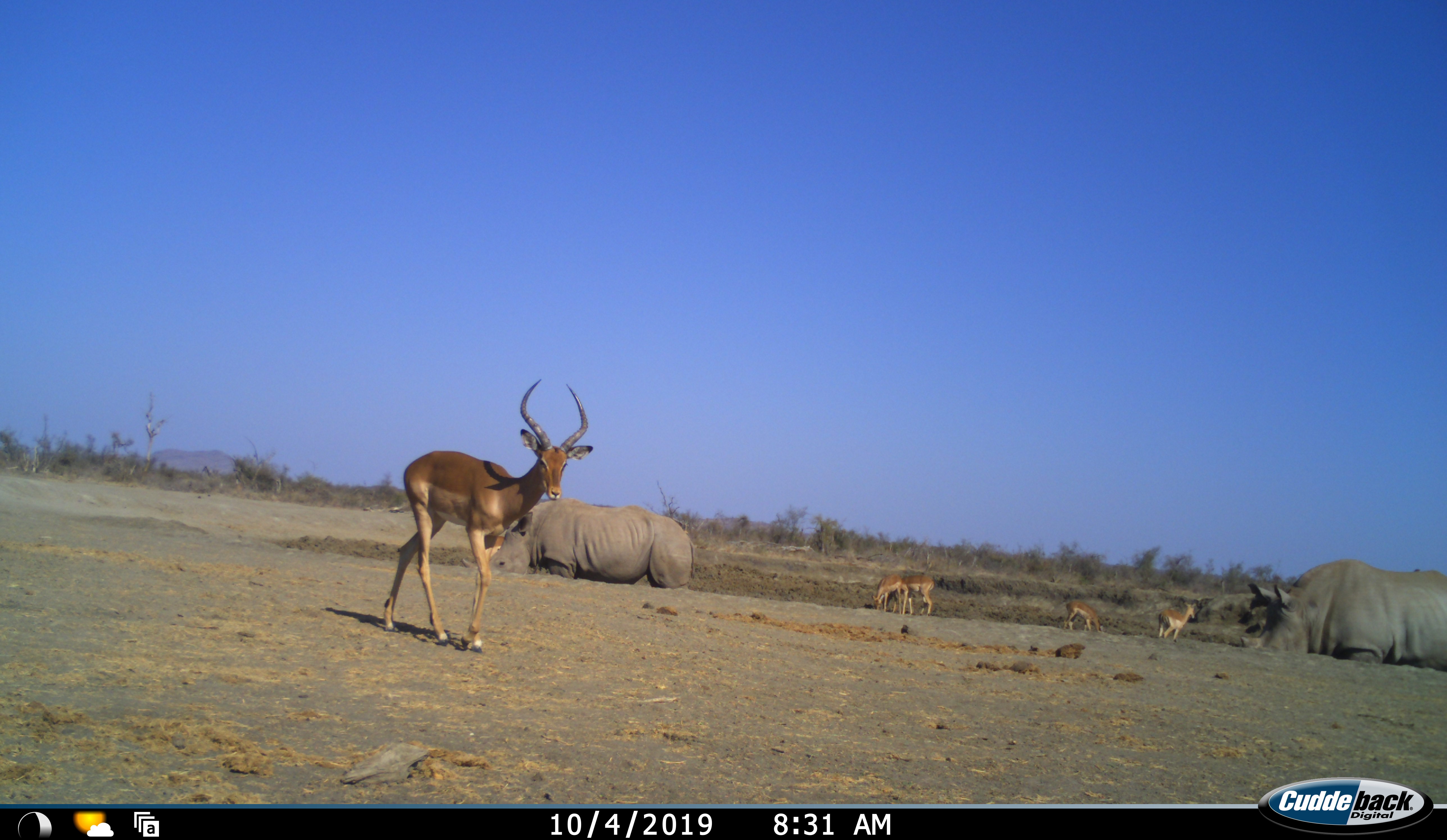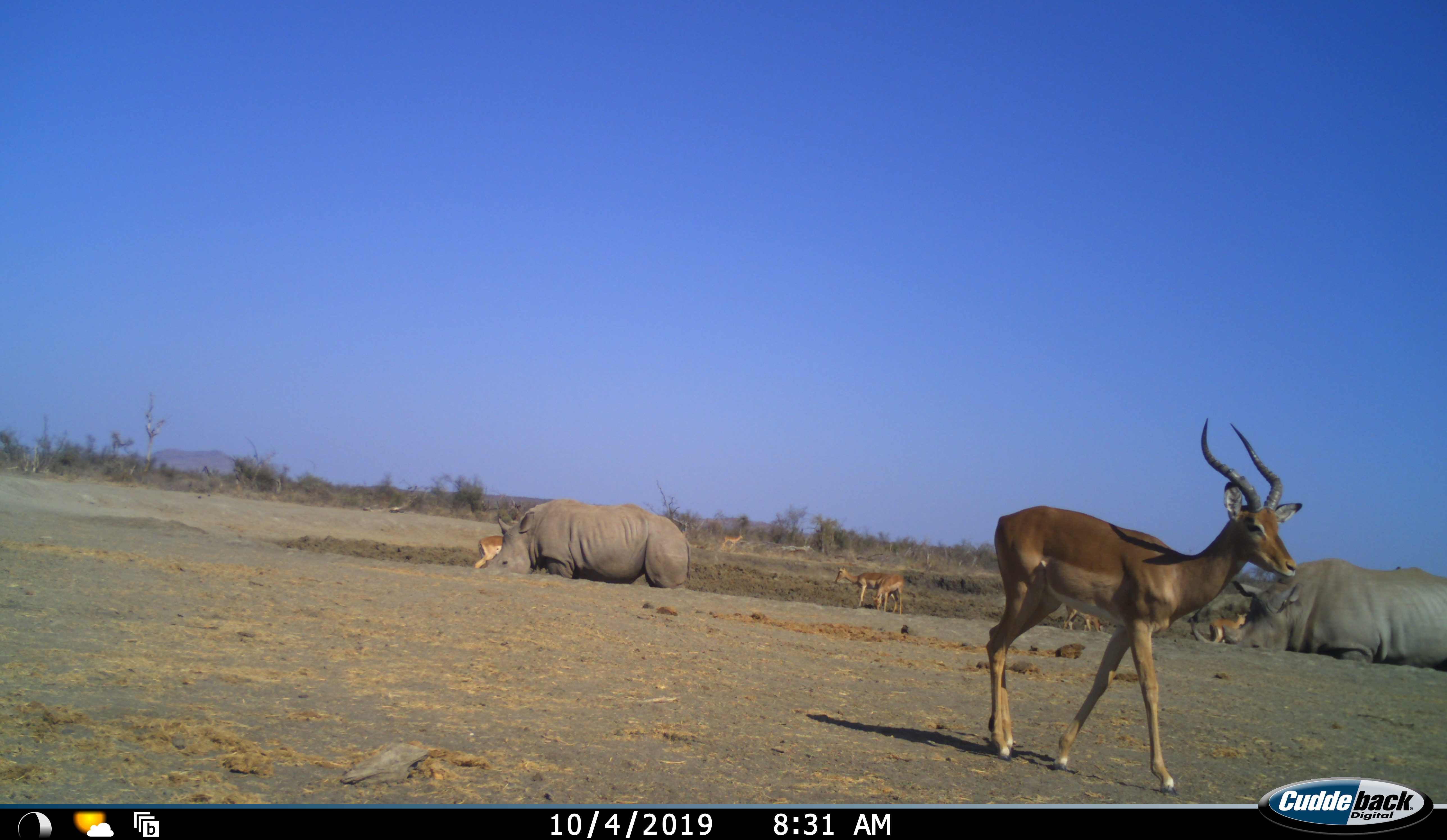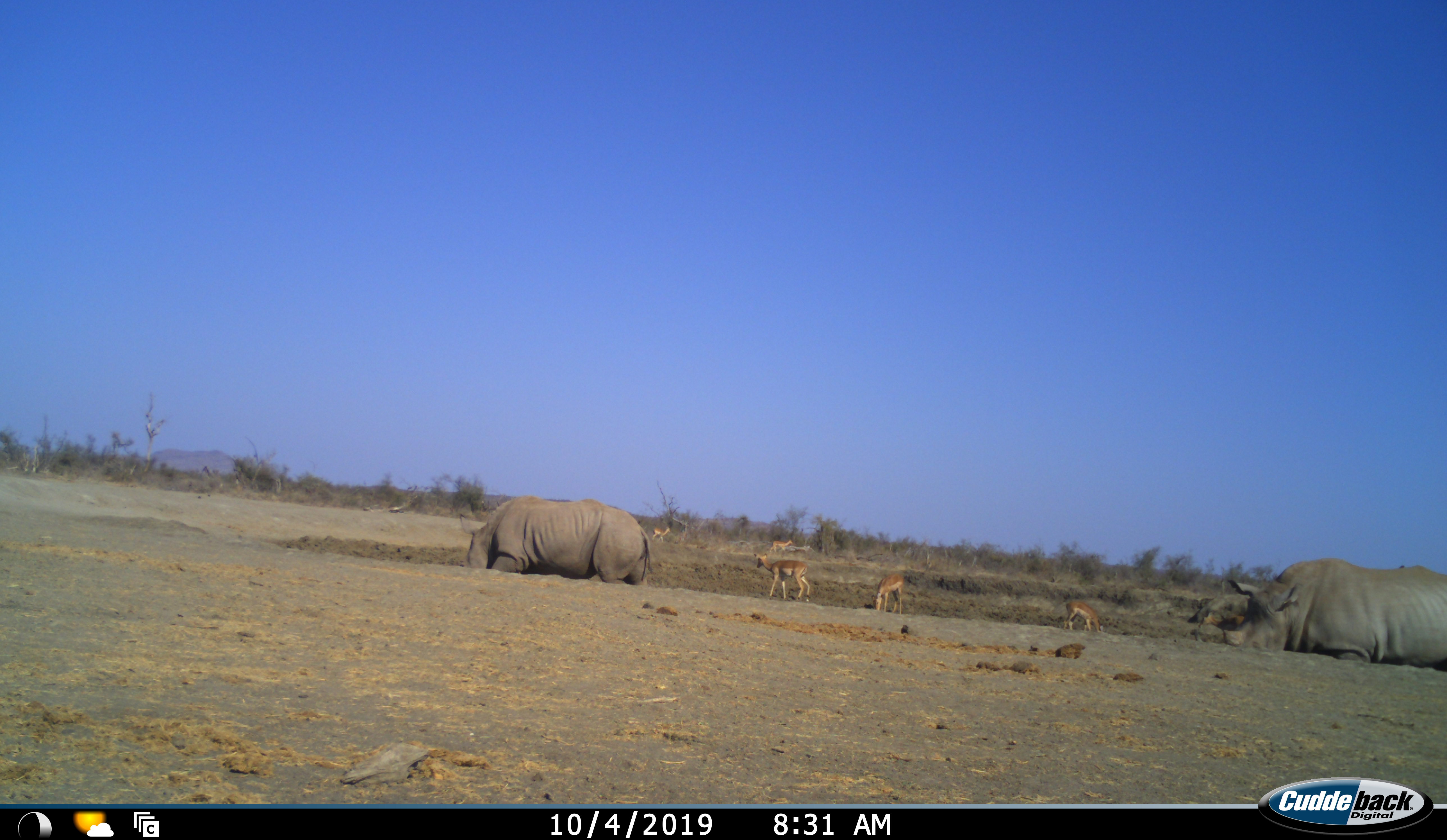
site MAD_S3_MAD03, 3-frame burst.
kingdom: Animalia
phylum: Chordata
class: Mammalia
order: Artiodactyla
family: Bovidae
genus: Aepyceros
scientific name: Aepyceros melampus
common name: impala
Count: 5.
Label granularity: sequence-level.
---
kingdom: Animalia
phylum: Chordata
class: Mammalia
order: Perissodactyla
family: Rhinocerotidae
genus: Ceratotherium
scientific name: Ceratotherium simum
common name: white rhinoceros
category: rhinoceroswhite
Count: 2.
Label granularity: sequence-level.